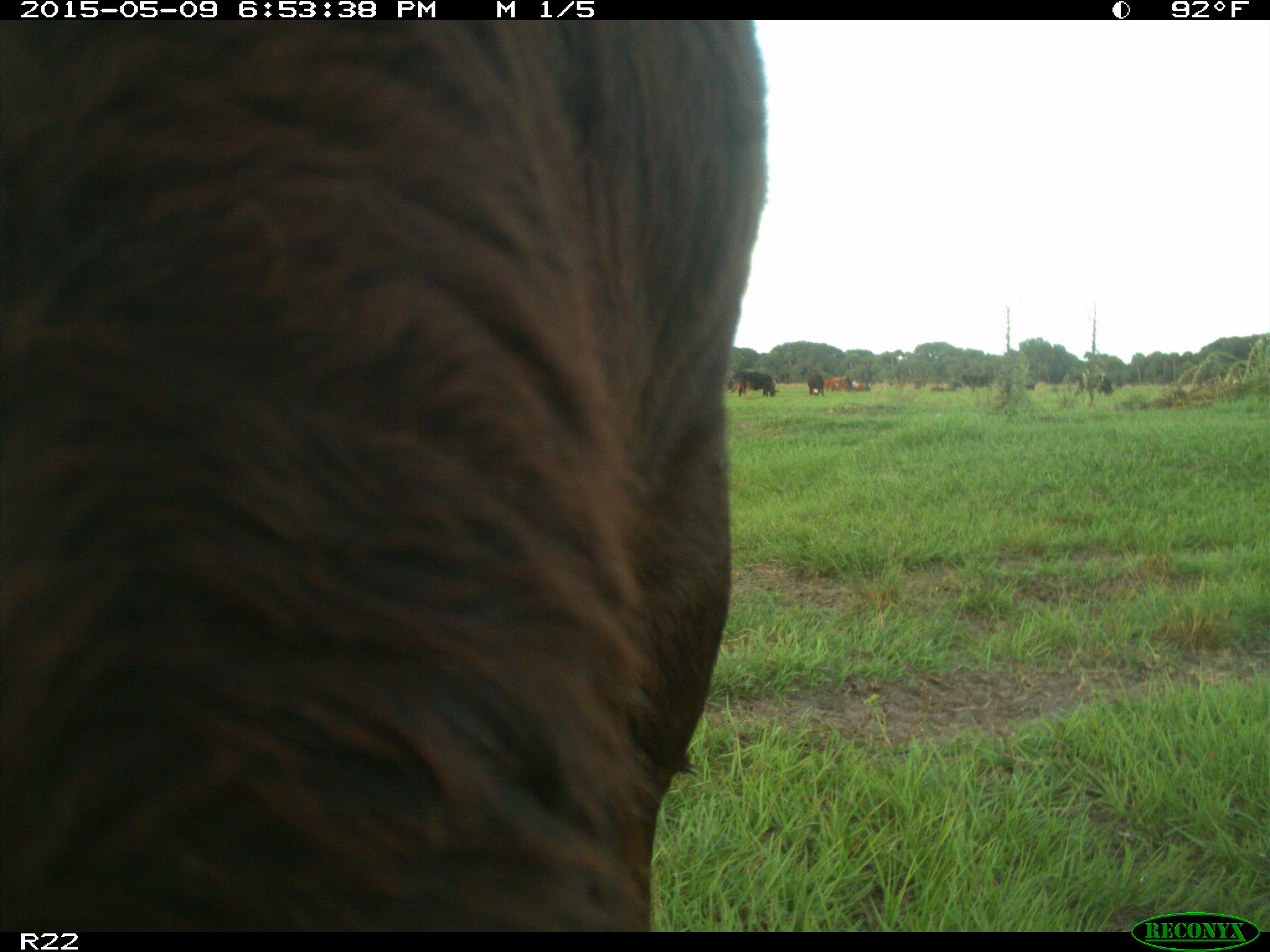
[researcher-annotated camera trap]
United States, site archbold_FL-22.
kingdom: Animalia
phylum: Chordata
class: Mammalia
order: Artiodactyla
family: Bovidae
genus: Bos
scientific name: Bos taurus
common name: domestic cow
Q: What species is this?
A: Bos taurus (domestic cow).